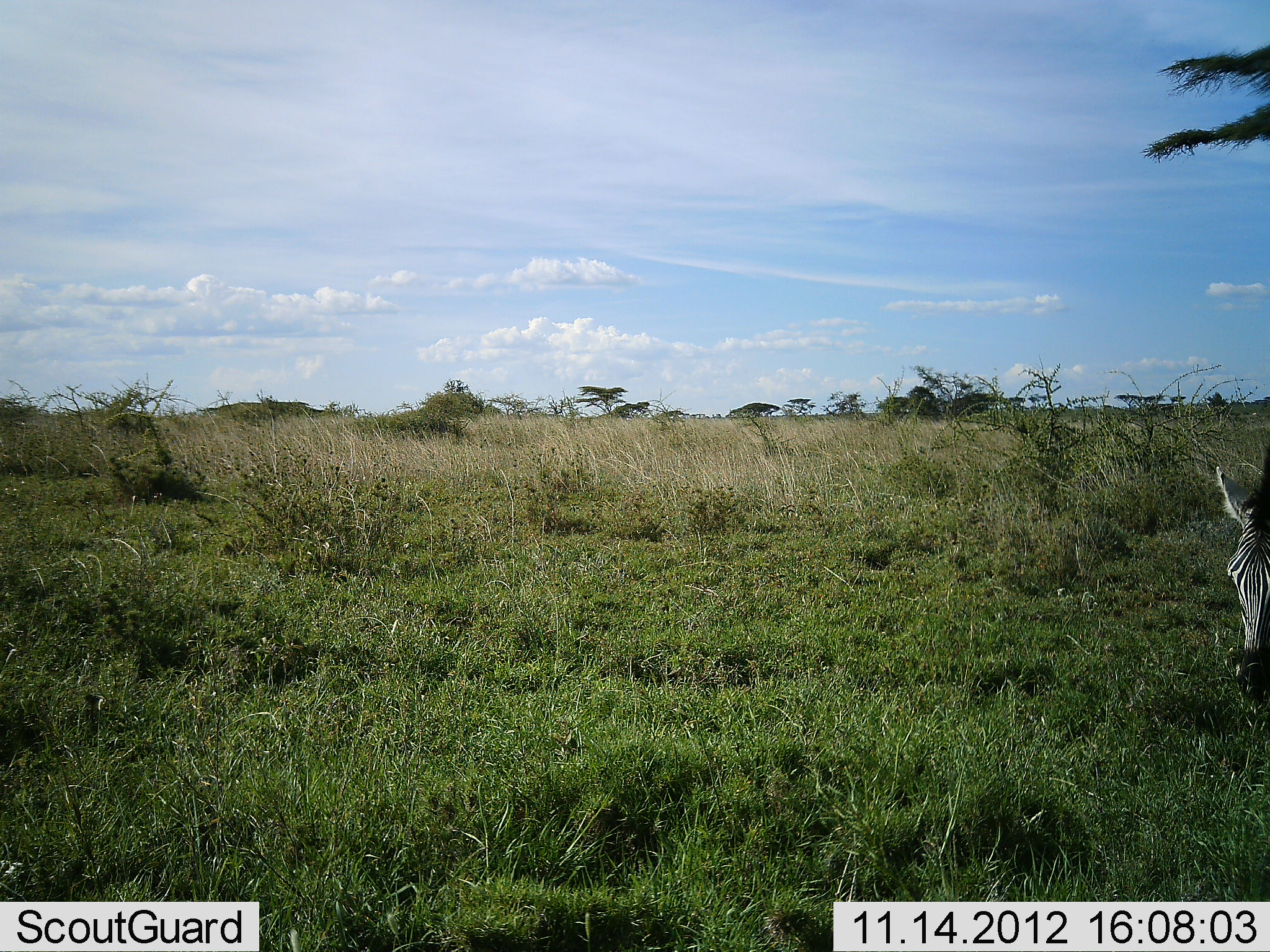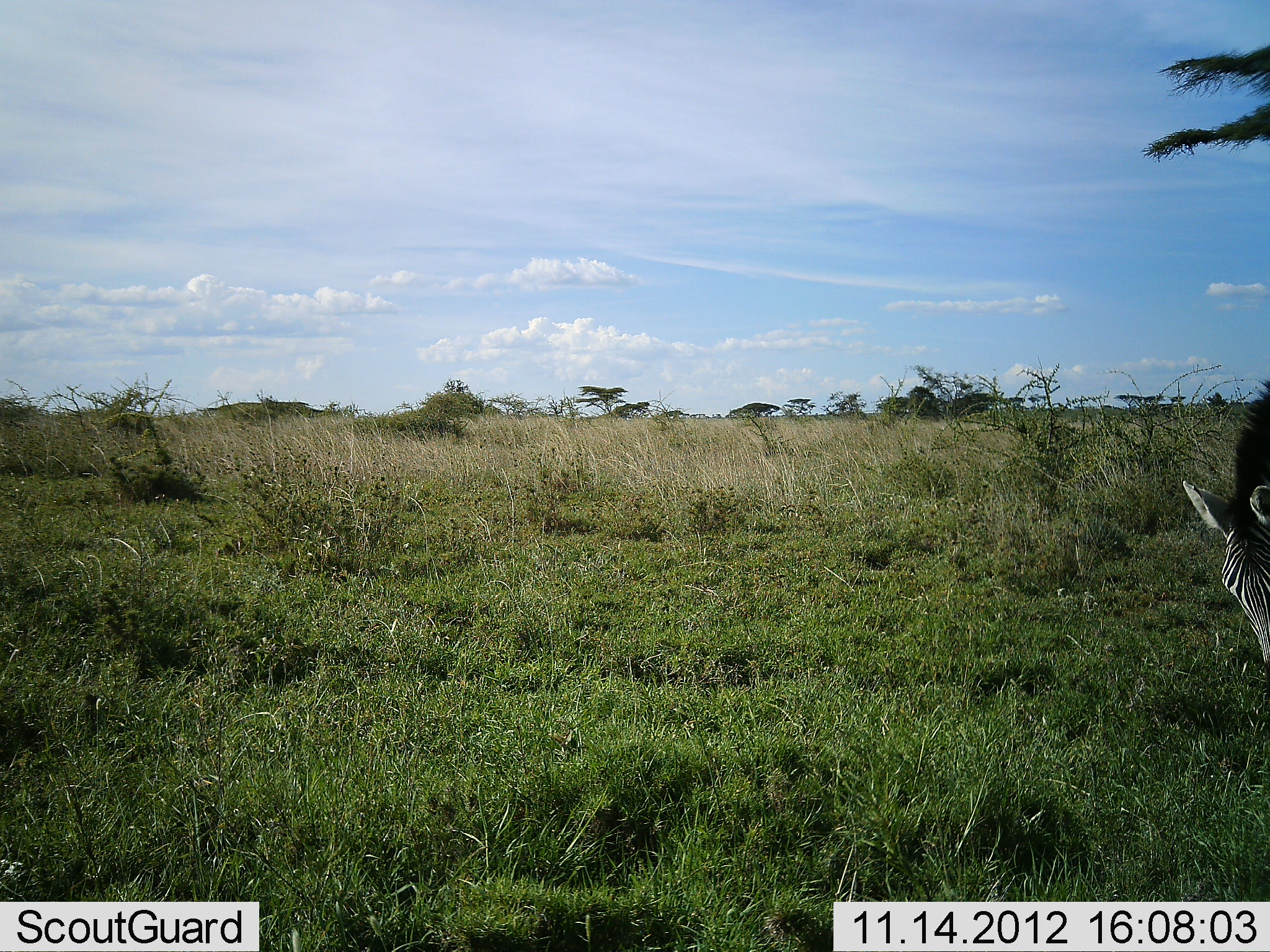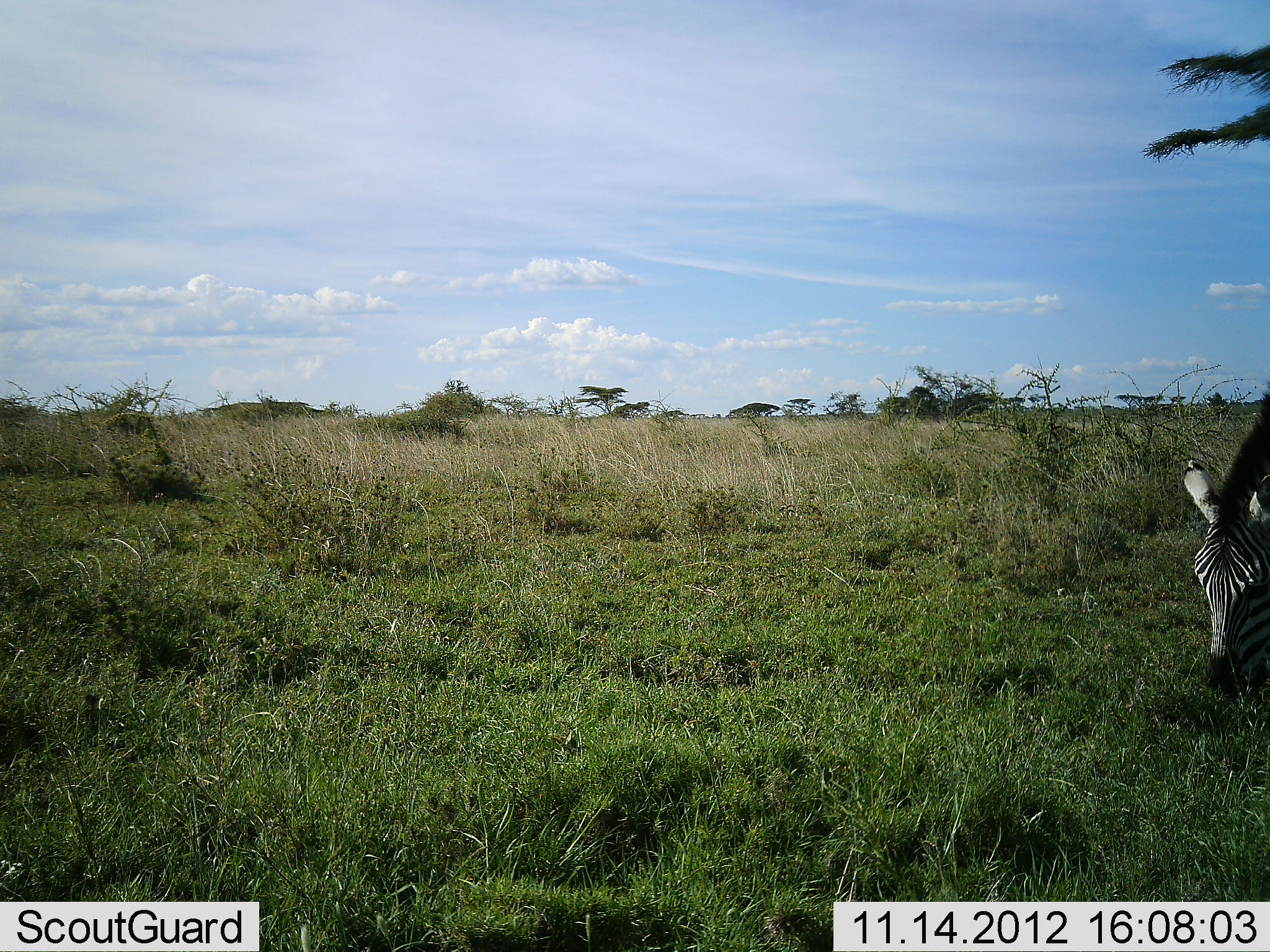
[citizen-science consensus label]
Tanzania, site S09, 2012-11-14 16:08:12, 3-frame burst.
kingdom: Animalia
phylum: Chordata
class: Mammalia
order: Perissodactyla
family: Equidae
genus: Equus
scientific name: Equus quagga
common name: plains zebra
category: zebra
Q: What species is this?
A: Zebra (plains zebra) (Equus quagga).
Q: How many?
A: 1.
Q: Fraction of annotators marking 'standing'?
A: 17%.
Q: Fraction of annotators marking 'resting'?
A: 0%.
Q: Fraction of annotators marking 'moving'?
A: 4%.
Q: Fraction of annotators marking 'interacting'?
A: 0%.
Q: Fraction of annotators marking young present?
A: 0%.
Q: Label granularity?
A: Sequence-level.